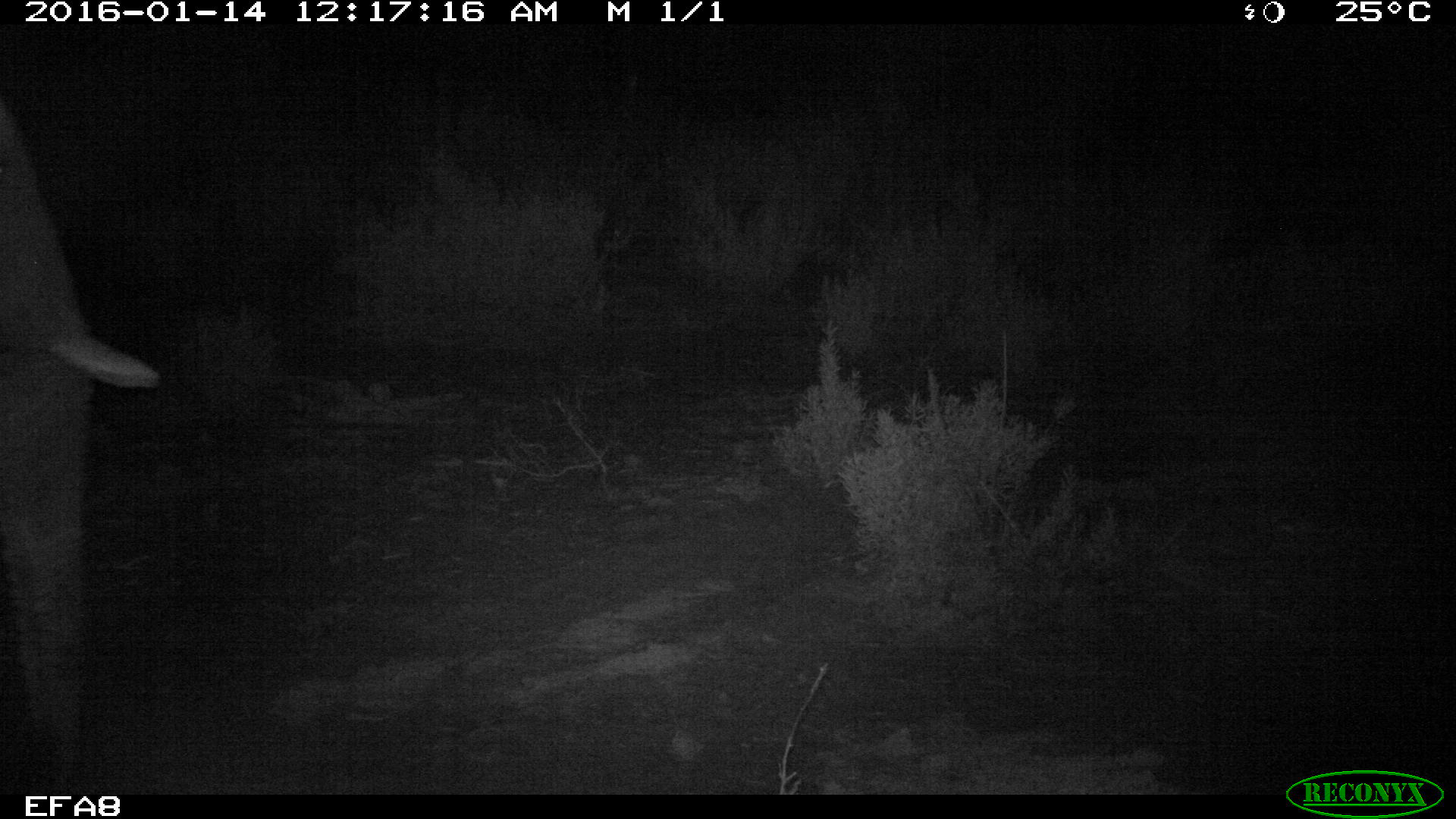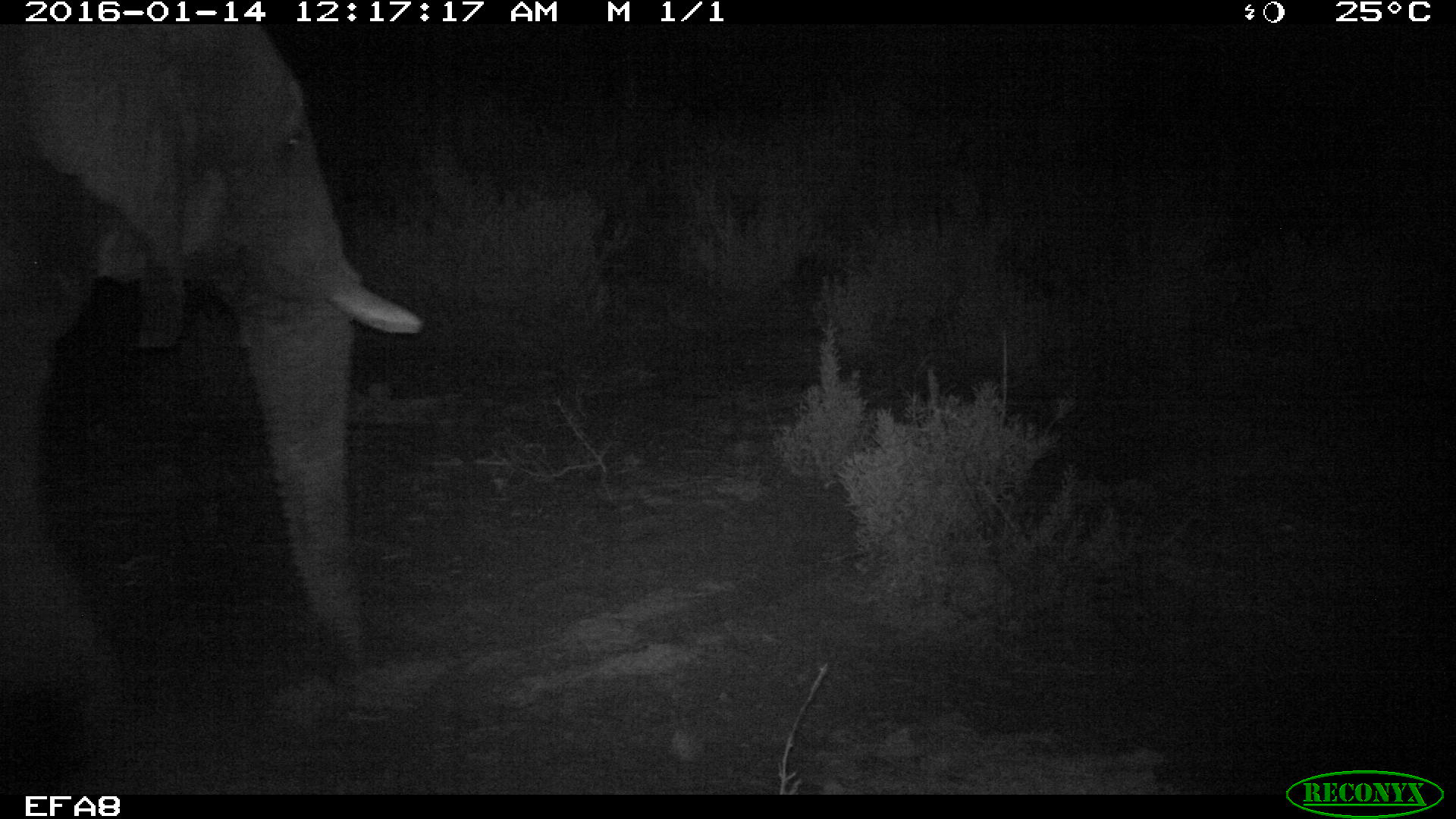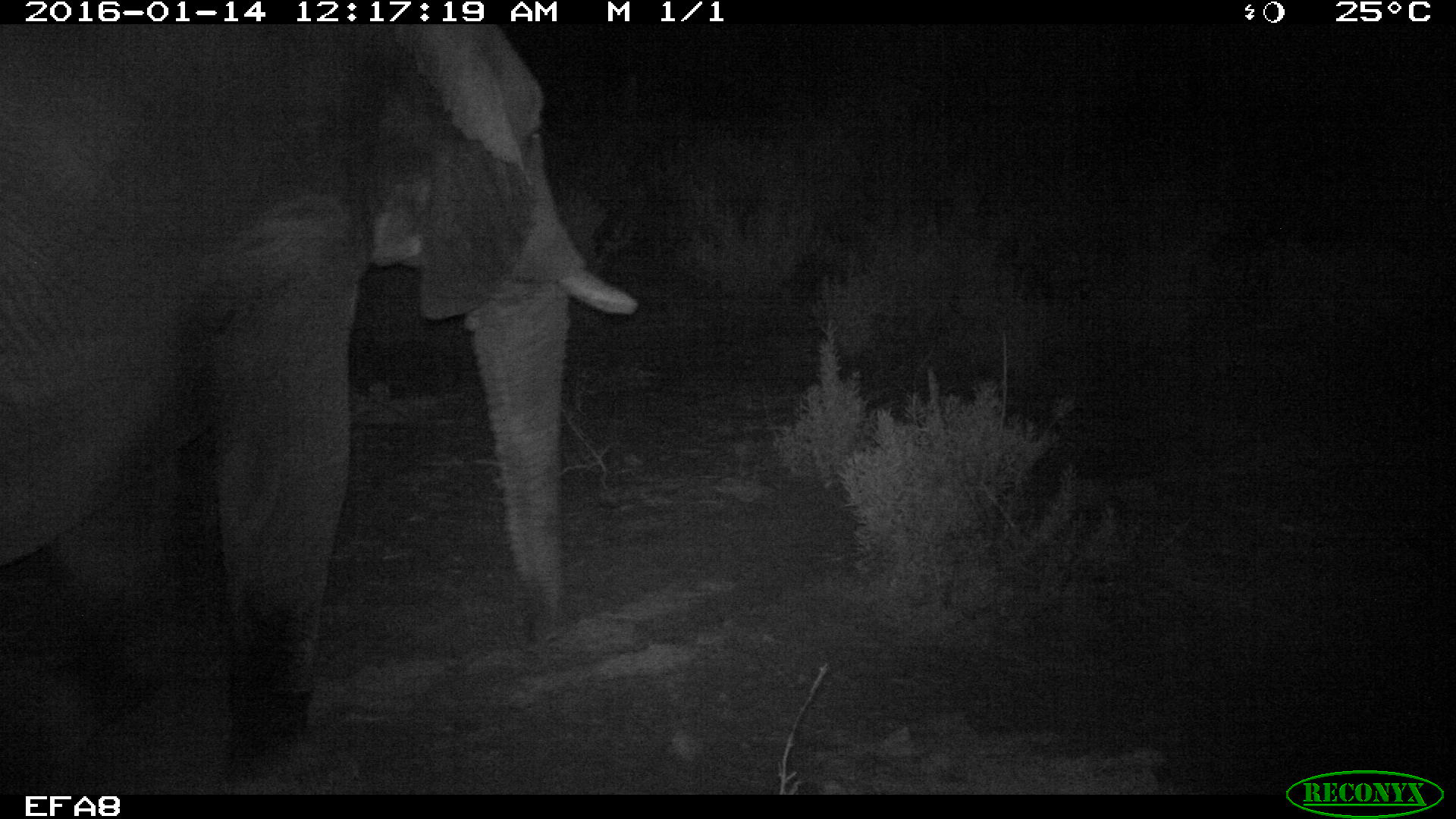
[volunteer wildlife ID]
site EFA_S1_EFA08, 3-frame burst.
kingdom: Animalia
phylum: Chordata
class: Mammalia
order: Proboscidea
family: Elephantidae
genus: Loxodonta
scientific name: Loxodonta africana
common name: african bush elephant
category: elephant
Elephant (african bush elephant) (Loxodonta africana), count 1. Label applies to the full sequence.